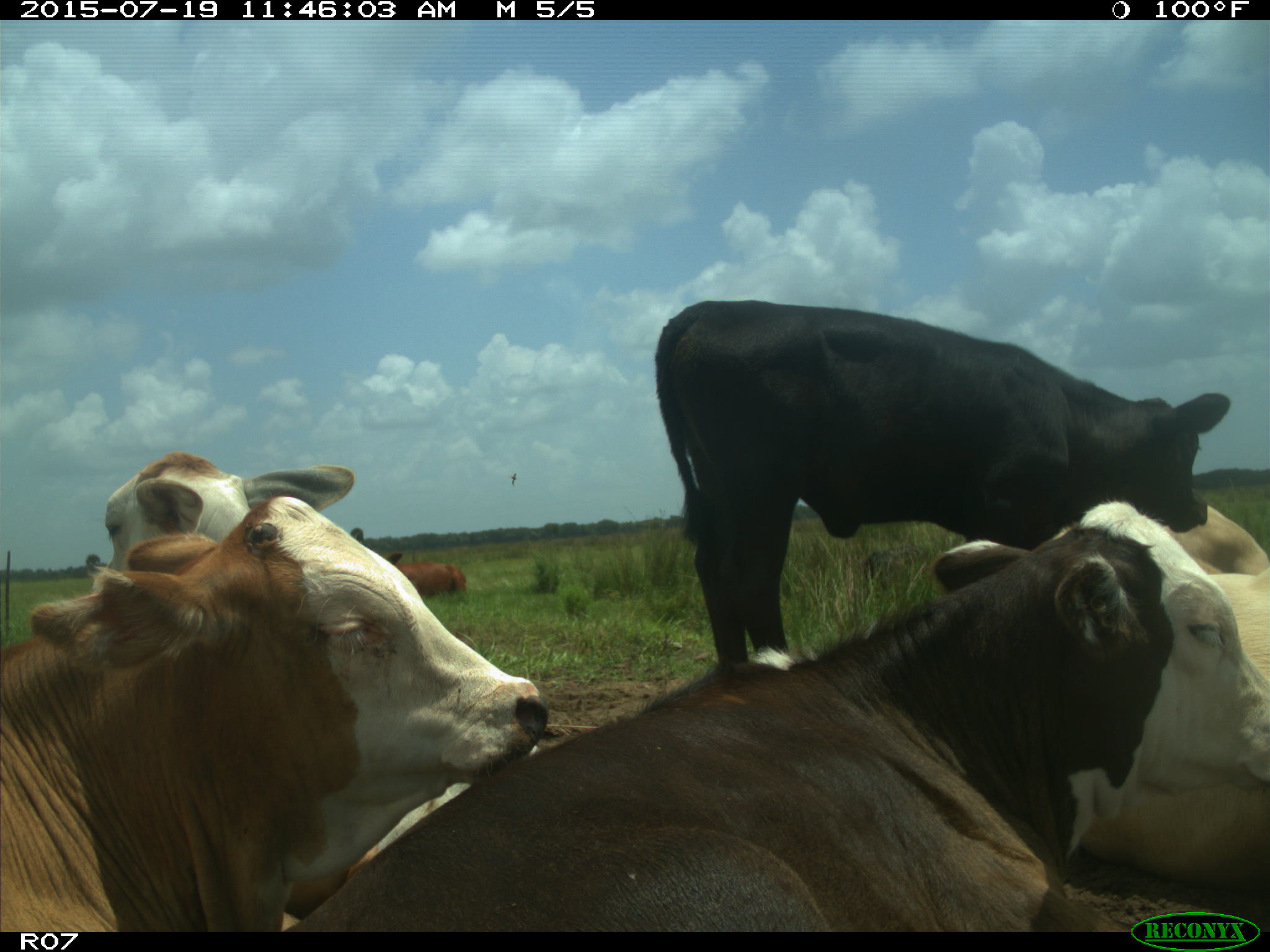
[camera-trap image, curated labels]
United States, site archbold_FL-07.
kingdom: Animalia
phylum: Chordata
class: Mammalia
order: Artiodactyla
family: Bovidae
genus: Bos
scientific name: Bos taurus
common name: domestic cow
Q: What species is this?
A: Bos taurus (domestic cow).